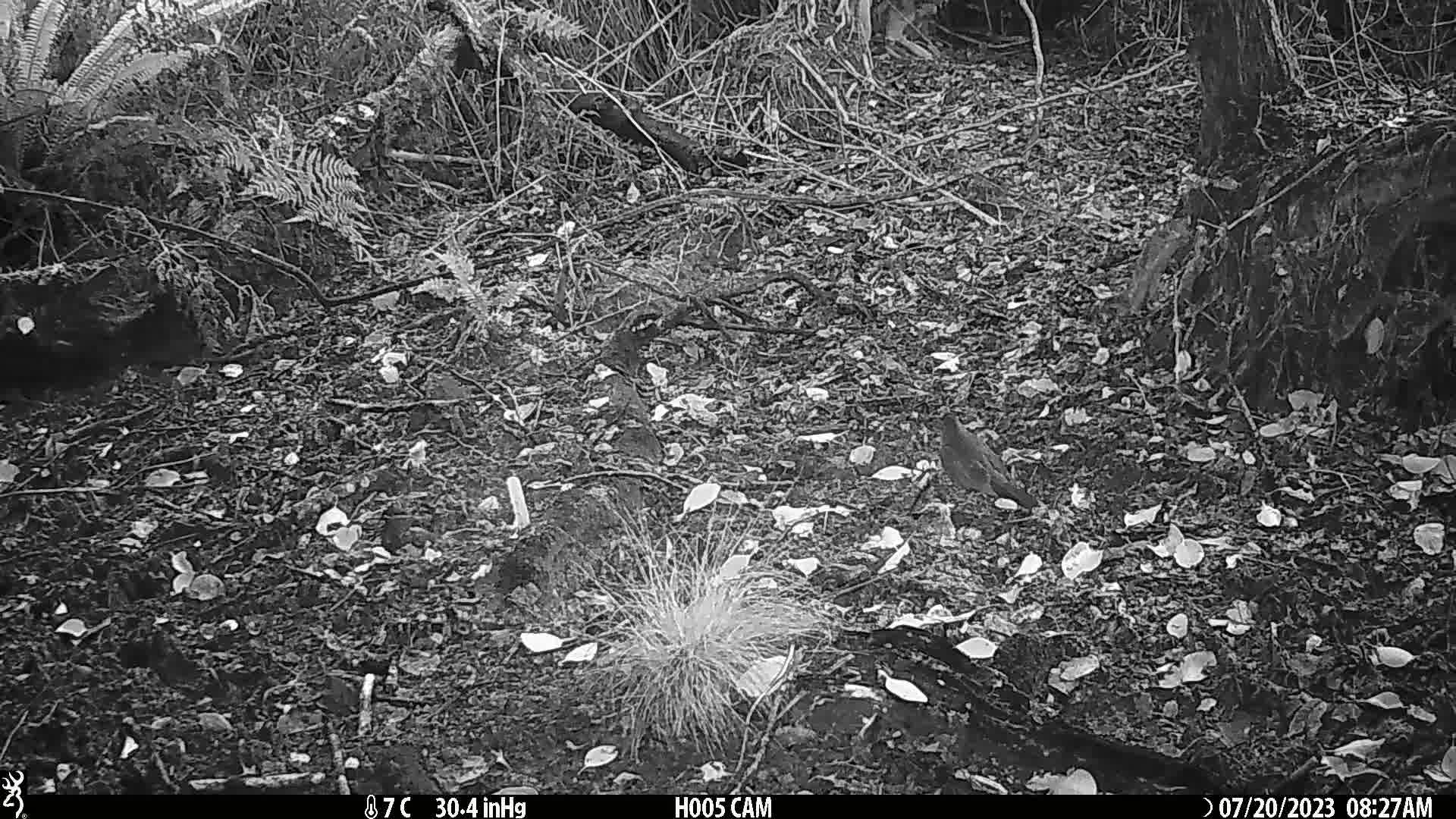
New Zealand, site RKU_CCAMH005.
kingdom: Animalia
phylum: Chordata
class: Aves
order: Passeriformes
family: Turdidae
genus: Turdus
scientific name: Turdus merula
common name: eurasian blackbird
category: blackbird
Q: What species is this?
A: Blackbird (eurasian blackbird) (Turdus merula).